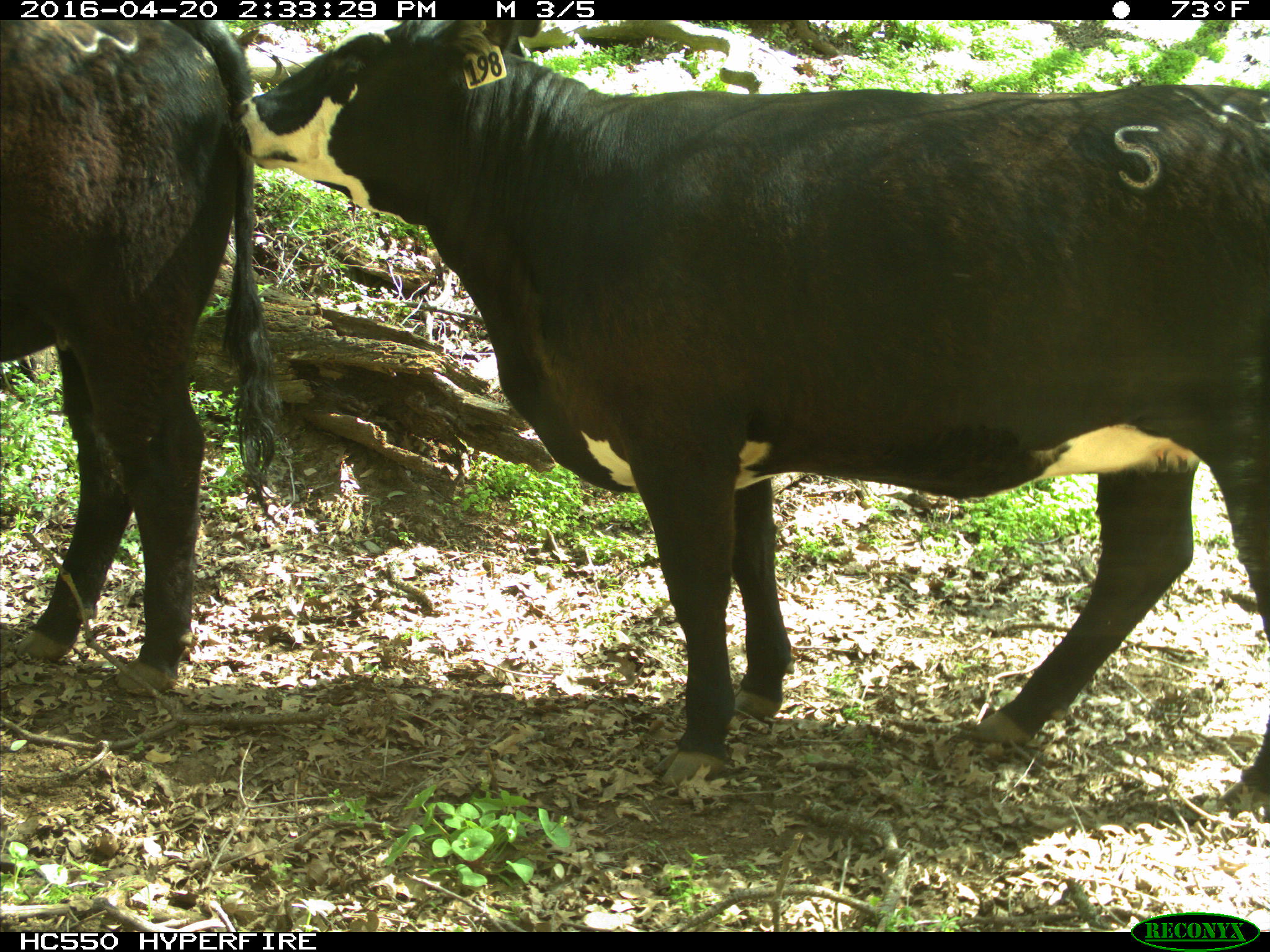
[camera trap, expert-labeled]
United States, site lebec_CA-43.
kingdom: Animalia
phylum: Chordata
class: Mammalia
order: Artiodactyla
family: Bovidae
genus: Bos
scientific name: Bos taurus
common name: domestic cow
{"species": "Bos taurus (domestic cow)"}